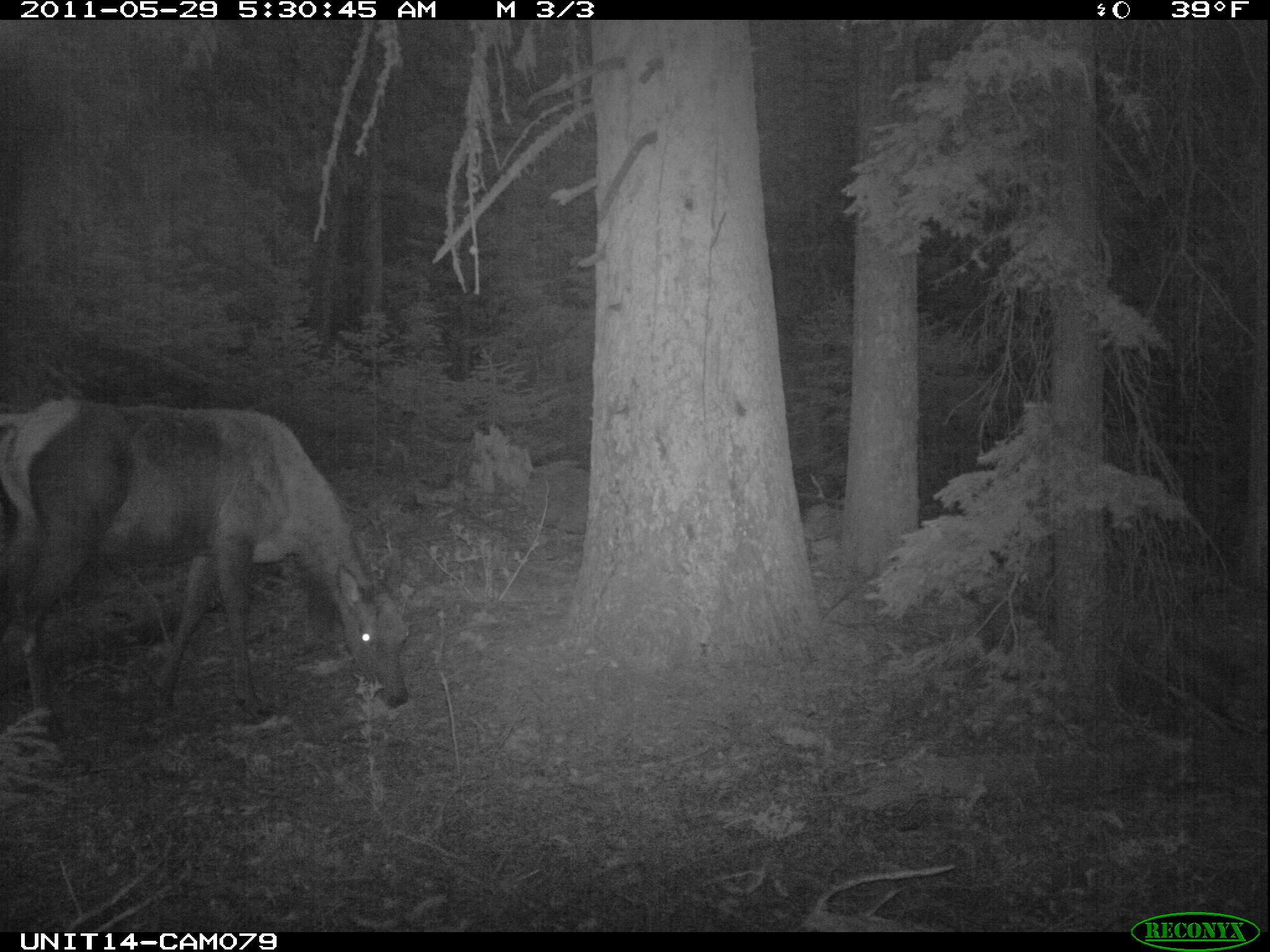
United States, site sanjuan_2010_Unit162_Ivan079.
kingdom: Animalia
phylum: Chordata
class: Mammalia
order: Artiodactyla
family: Cervidae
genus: Cervus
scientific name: Cervus elaphus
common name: red deer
Cervus elaphus (red deer).